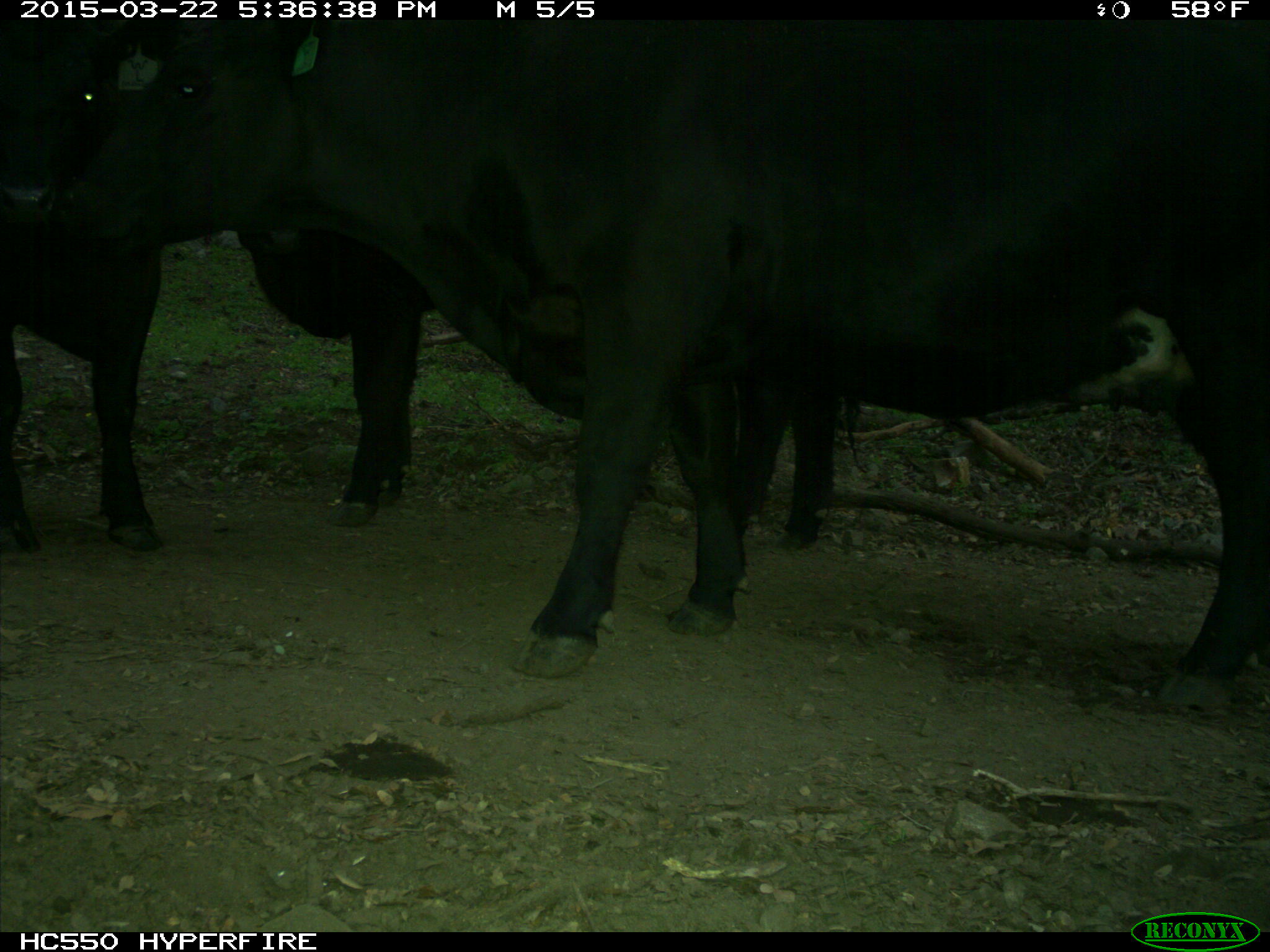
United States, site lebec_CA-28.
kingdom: Animalia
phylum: Chordata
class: Mammalia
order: Artiodactyla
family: Bovidae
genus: Bos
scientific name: Bos taurus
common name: domestic cow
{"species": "Bos taurus (domestic cow)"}